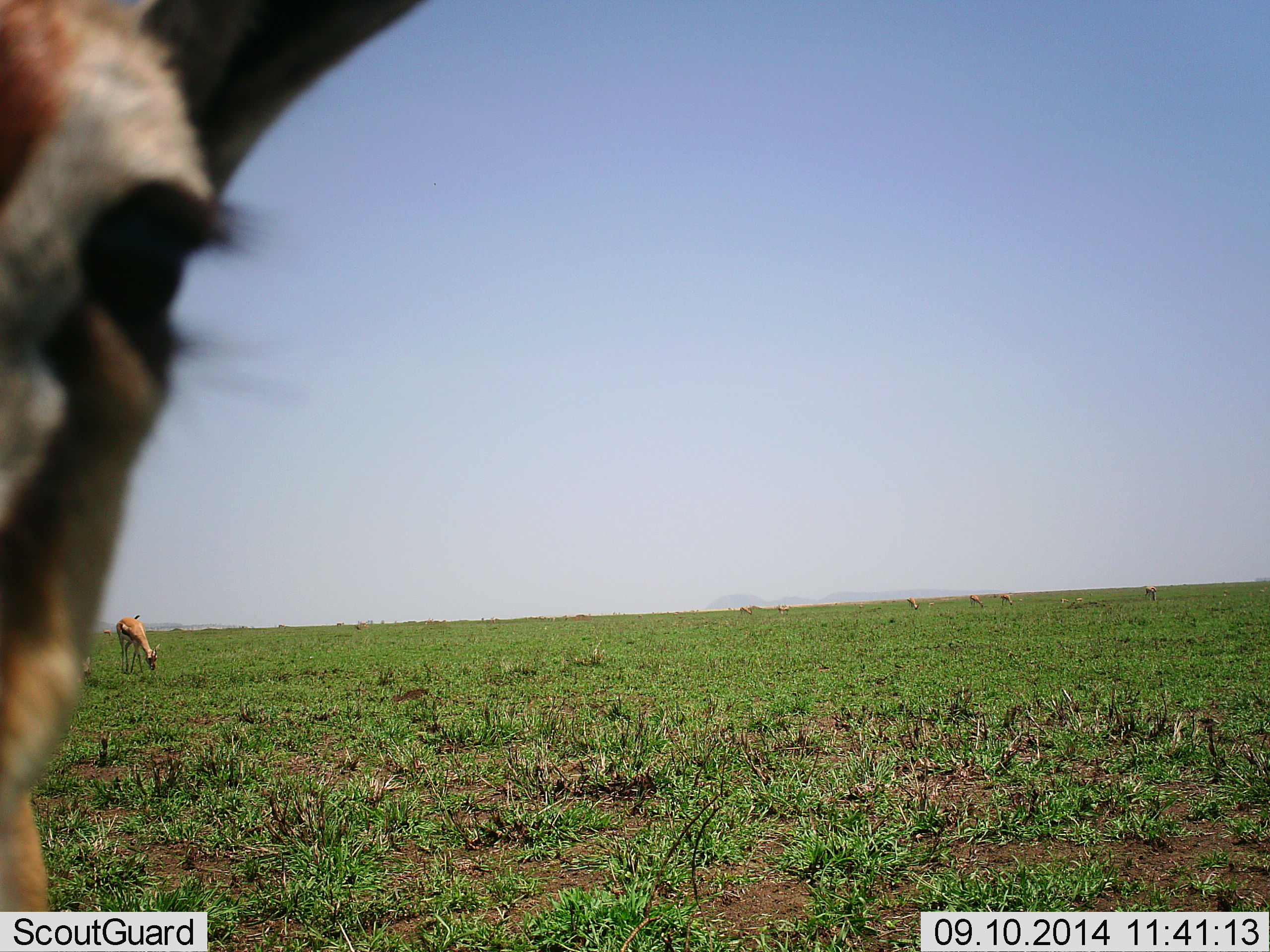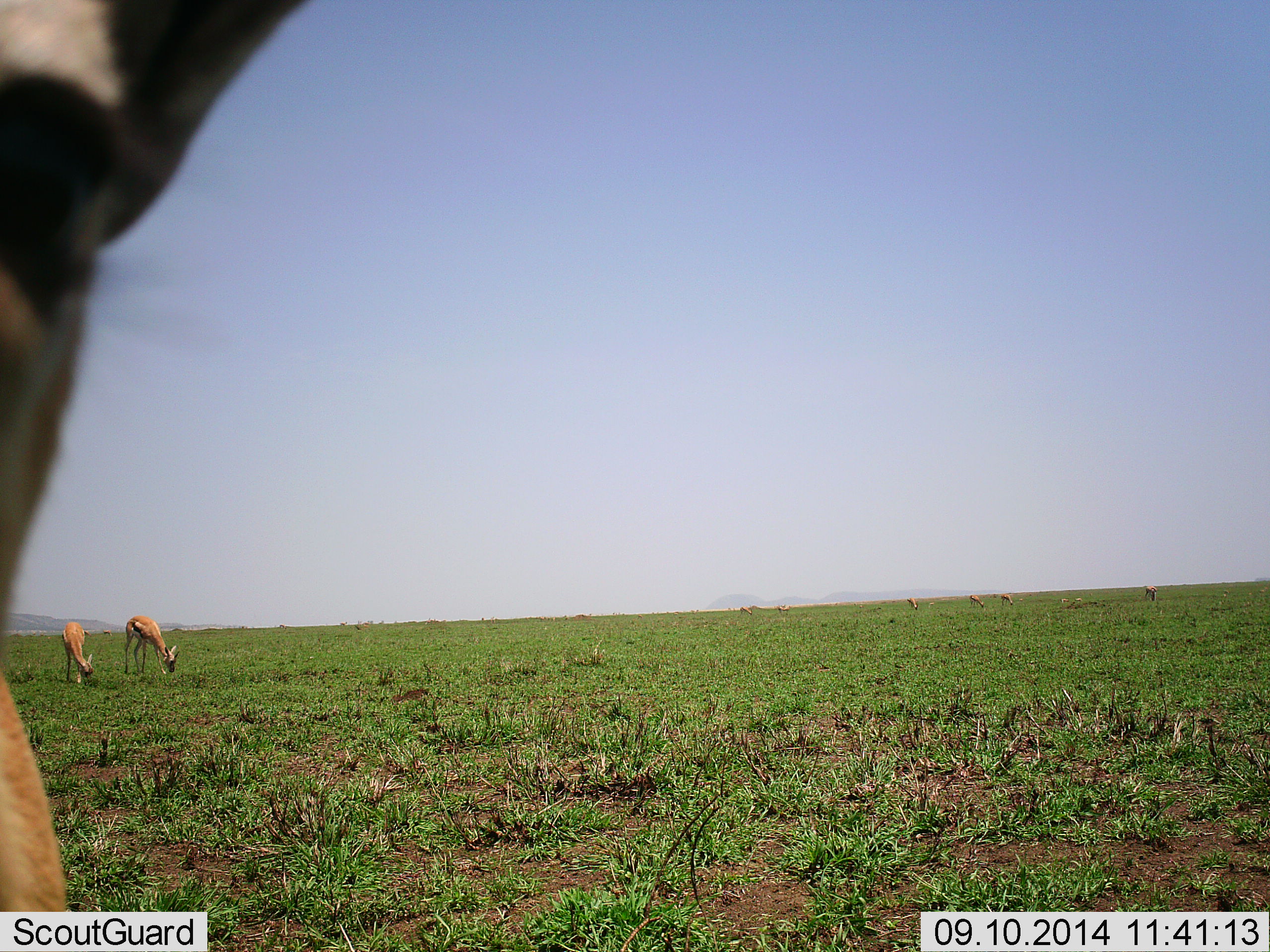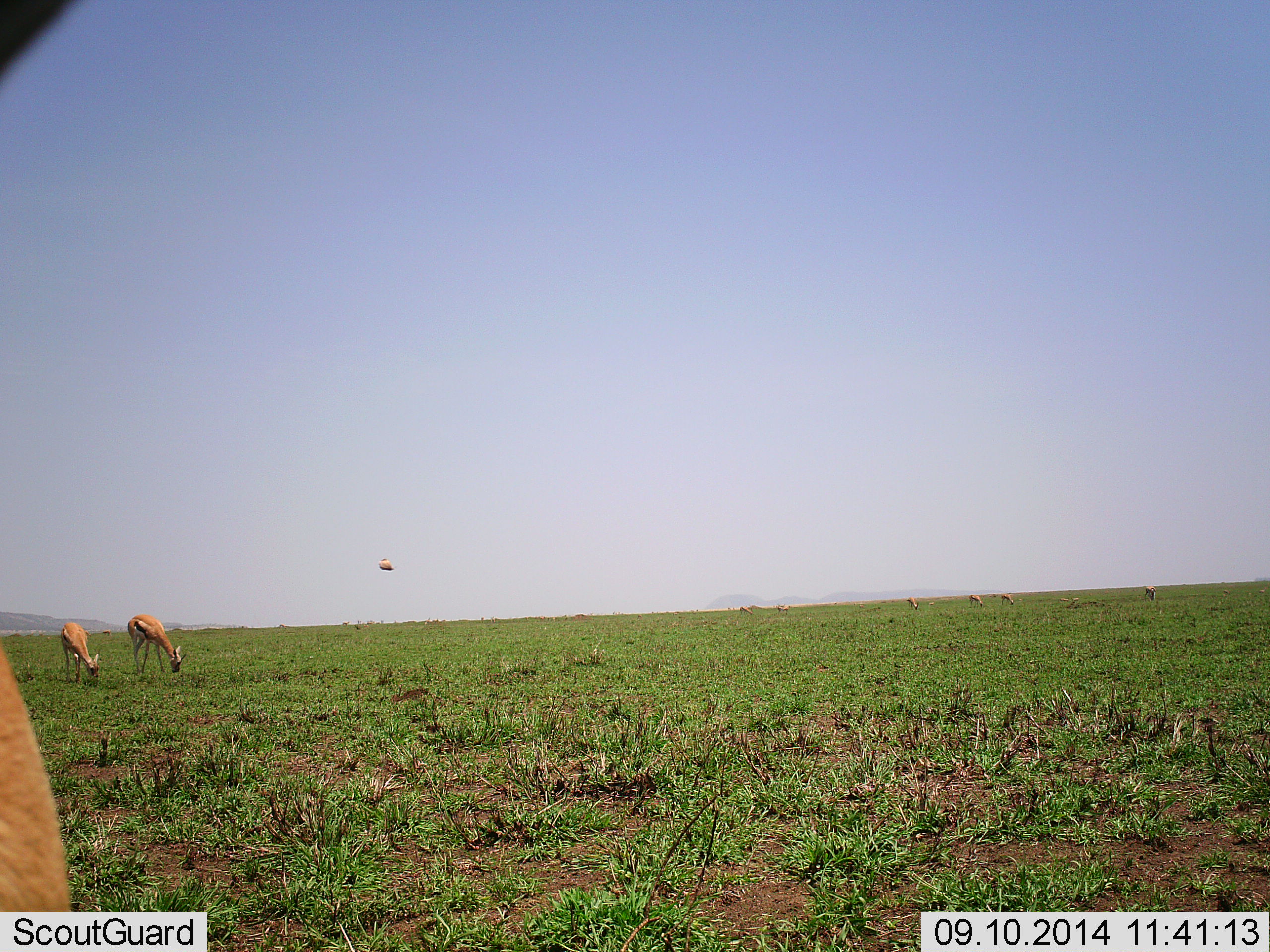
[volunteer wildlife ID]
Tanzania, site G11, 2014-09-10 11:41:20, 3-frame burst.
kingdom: Animalia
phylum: Chordata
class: Mammalia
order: Artiodactyla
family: Bovidae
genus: Eudorcas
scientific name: Eudorcas thomsonii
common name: thomson's gazelle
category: gazellethomsons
Gazellethomsons (thomson's gazelle) (Eudorcas thomsonii), count 7. Behavior (volunteer vote fractions): standing 50%, resting 0%, moving 8%, interacting 17%. Young present (vote fraction): 0%. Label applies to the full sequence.